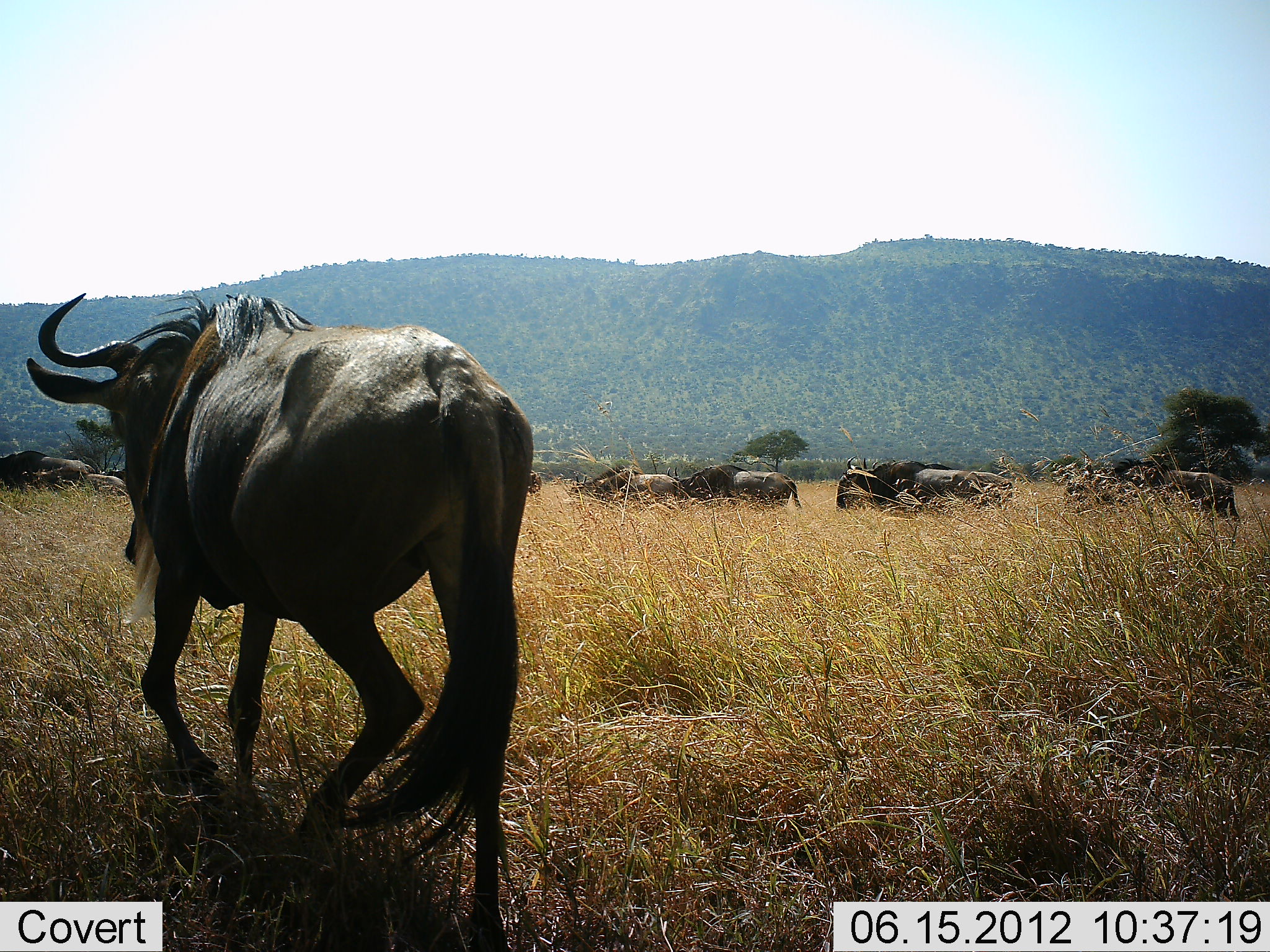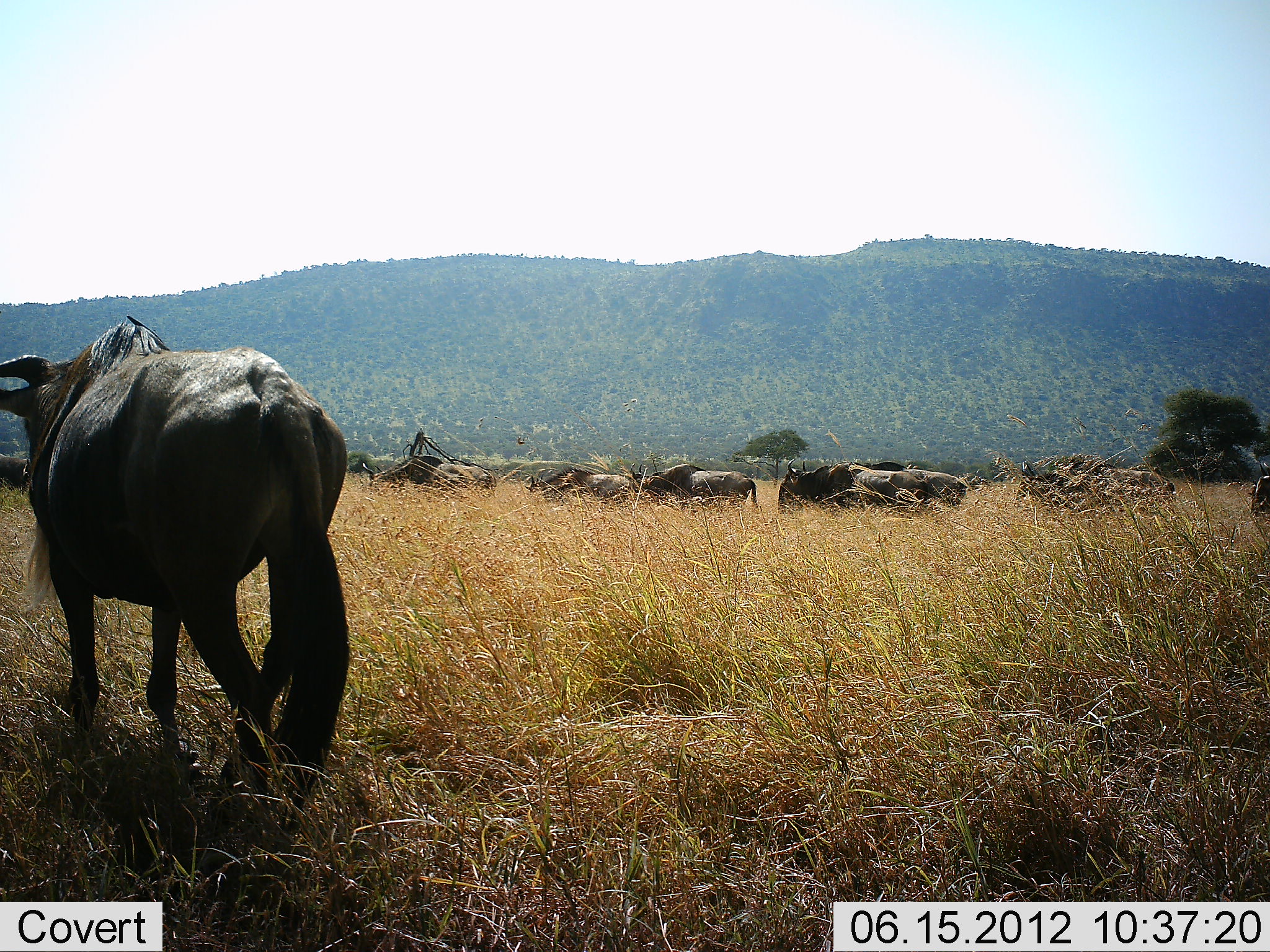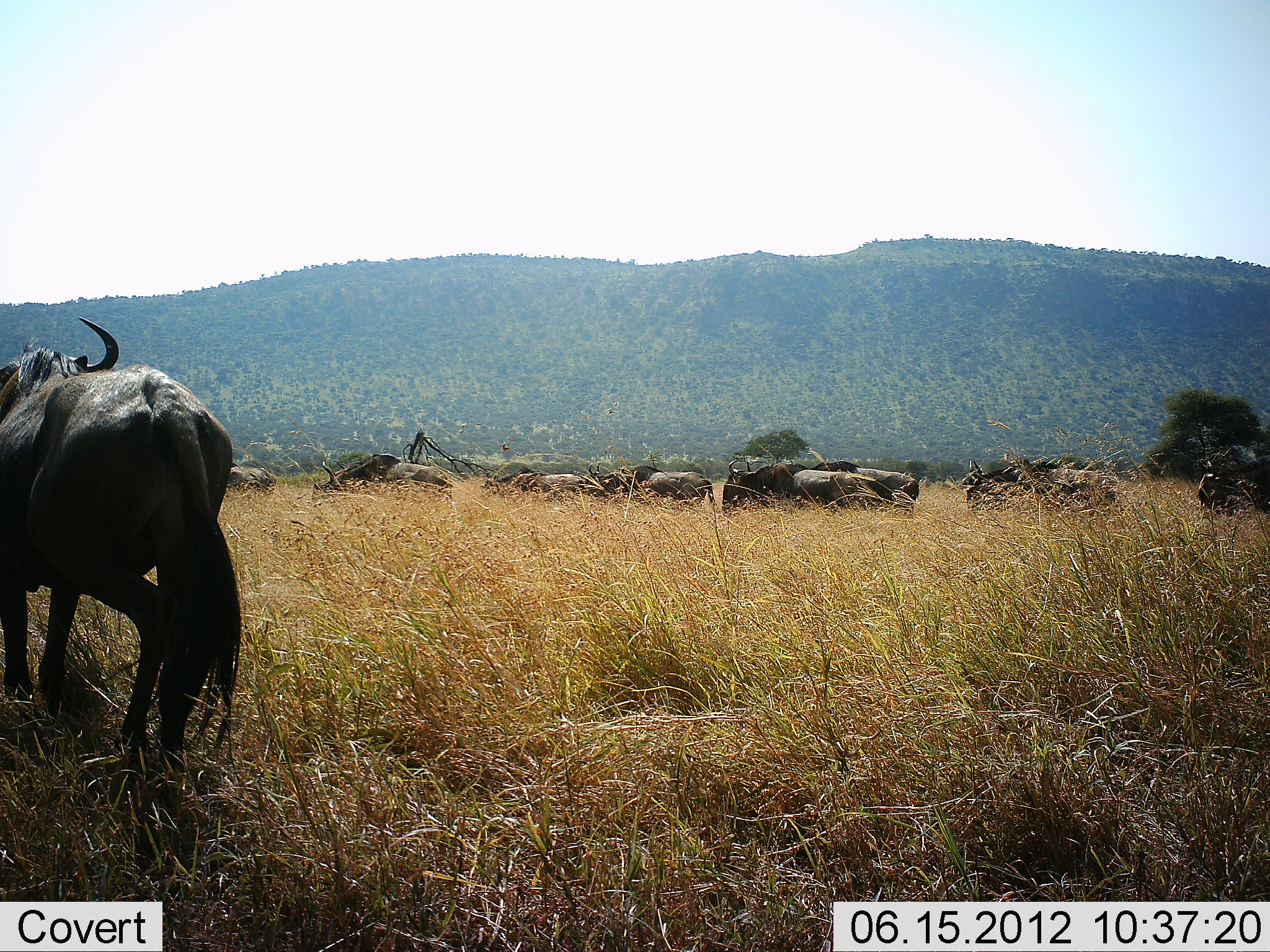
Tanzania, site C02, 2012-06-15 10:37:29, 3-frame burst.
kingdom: Animalia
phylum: Chordata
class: Mammalia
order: Artiodactyla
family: Bovidae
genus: Connochaetes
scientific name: Connochaetes taurinus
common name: blue wildebeest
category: wildebeest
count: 11-50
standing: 30%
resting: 0%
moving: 100%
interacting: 10%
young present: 0%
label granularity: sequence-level